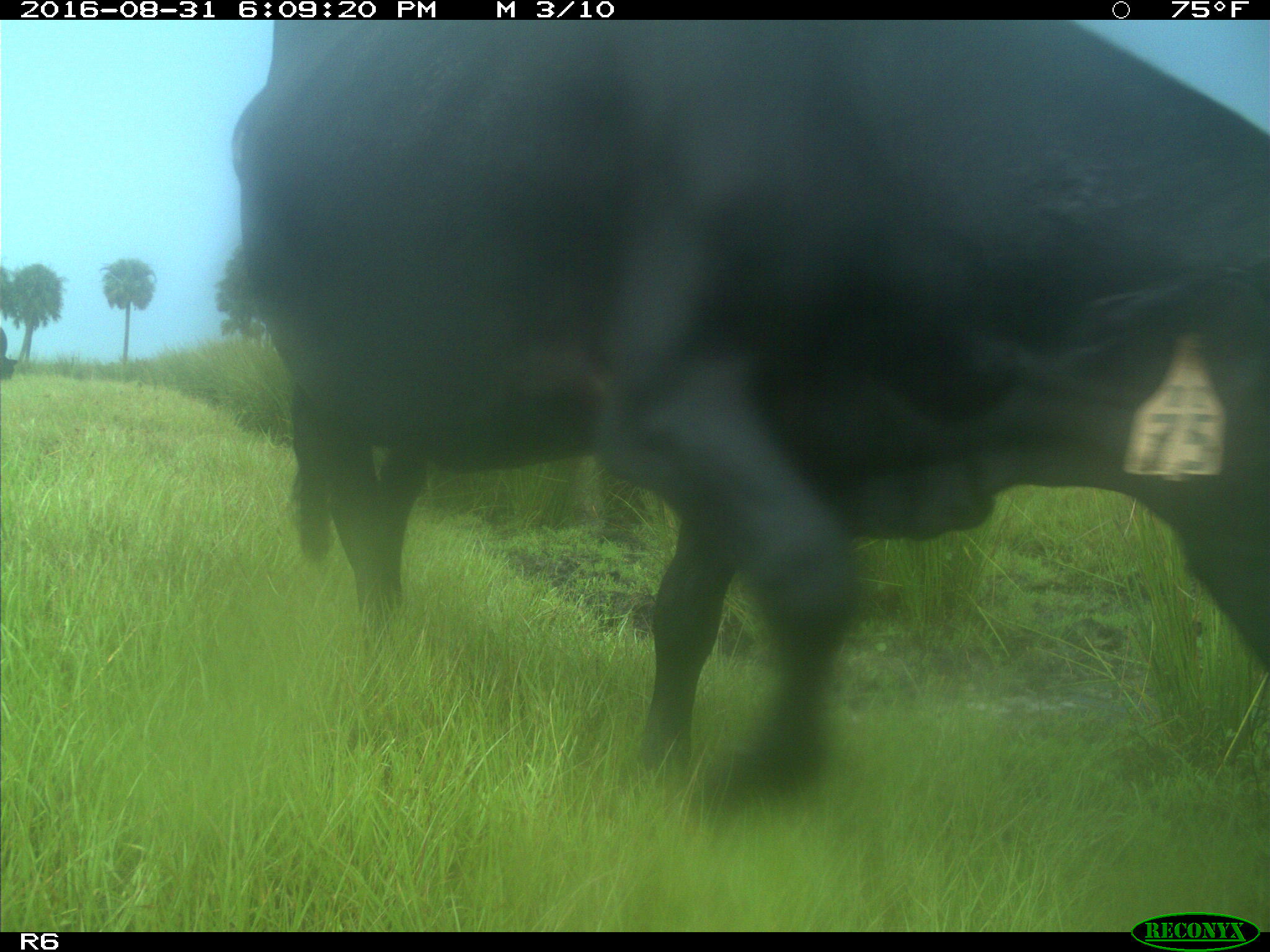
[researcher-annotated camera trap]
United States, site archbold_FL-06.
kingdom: Animalia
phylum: Chordata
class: Mammalia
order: Artiodactyla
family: Bovidae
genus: Bos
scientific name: Bos taurus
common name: domestic cow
Bos taurus (domestic cow).